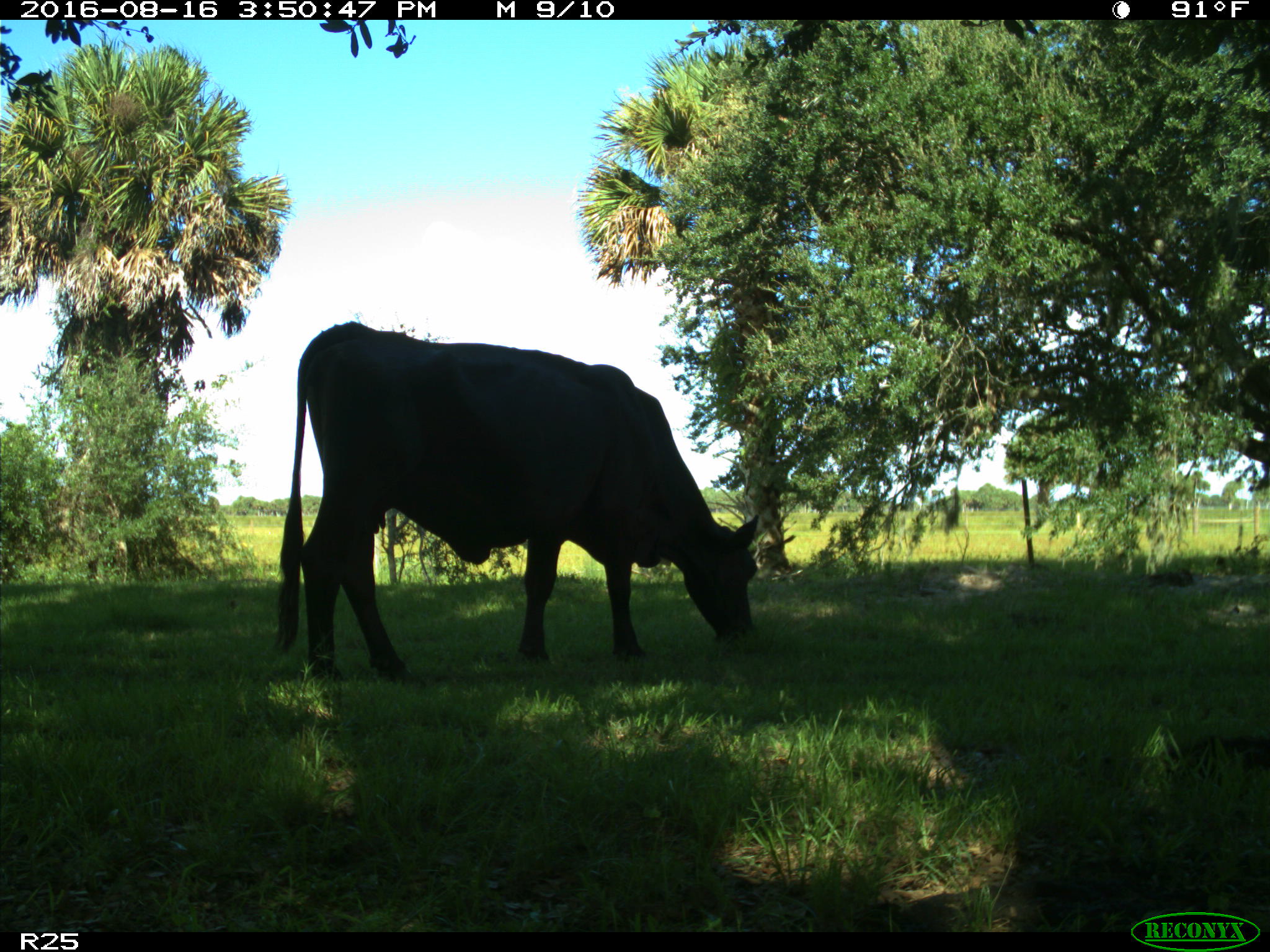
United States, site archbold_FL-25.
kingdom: Animalia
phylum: Chordata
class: Mammalia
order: Artiodactyla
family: Bovidae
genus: Bos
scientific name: Bos taurus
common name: domestic cow